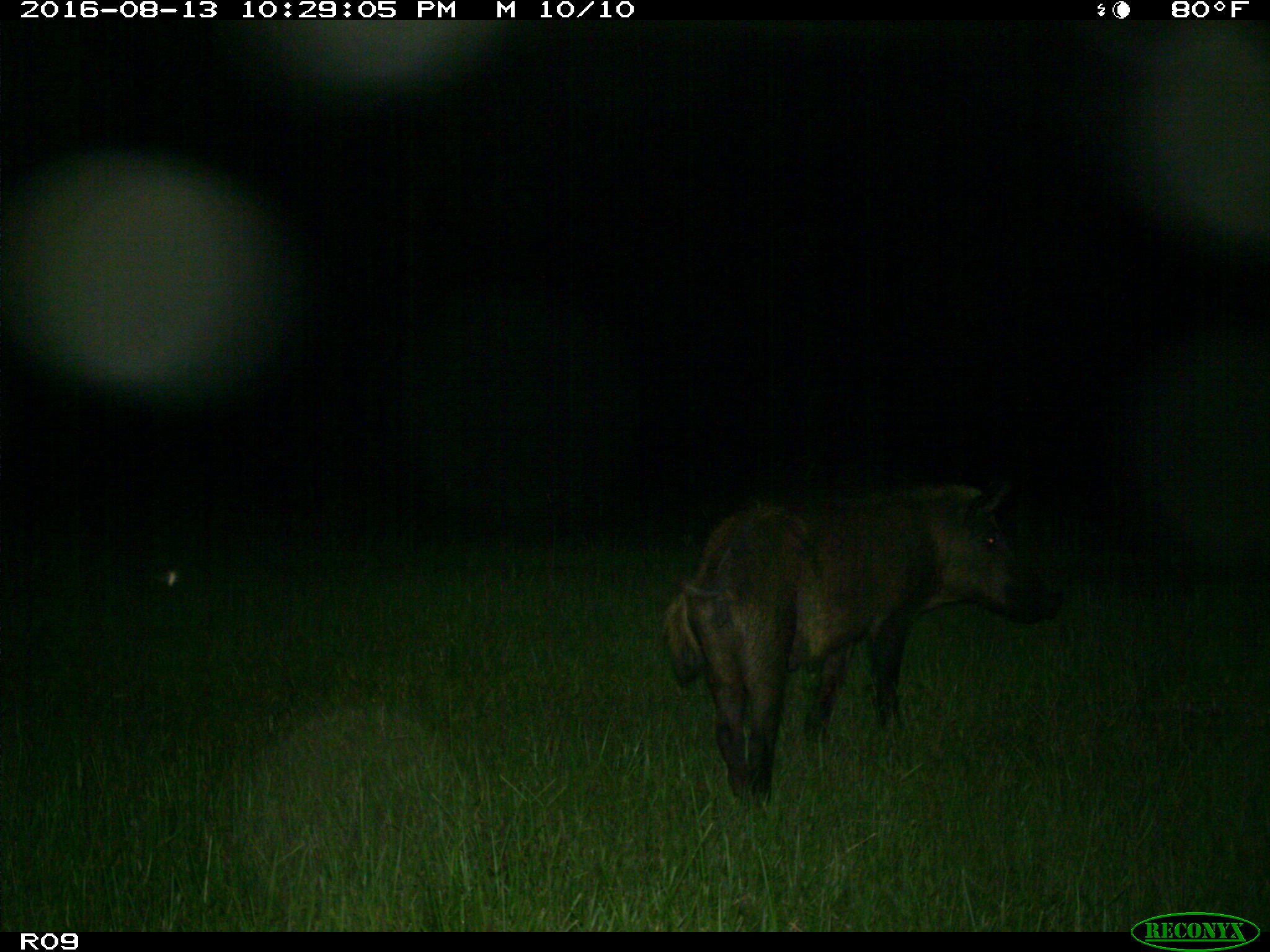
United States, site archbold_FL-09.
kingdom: Animalia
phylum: Chordata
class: Mammalia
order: Artiodactyla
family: Suidae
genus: Sus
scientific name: Sus scrofa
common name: wild boar